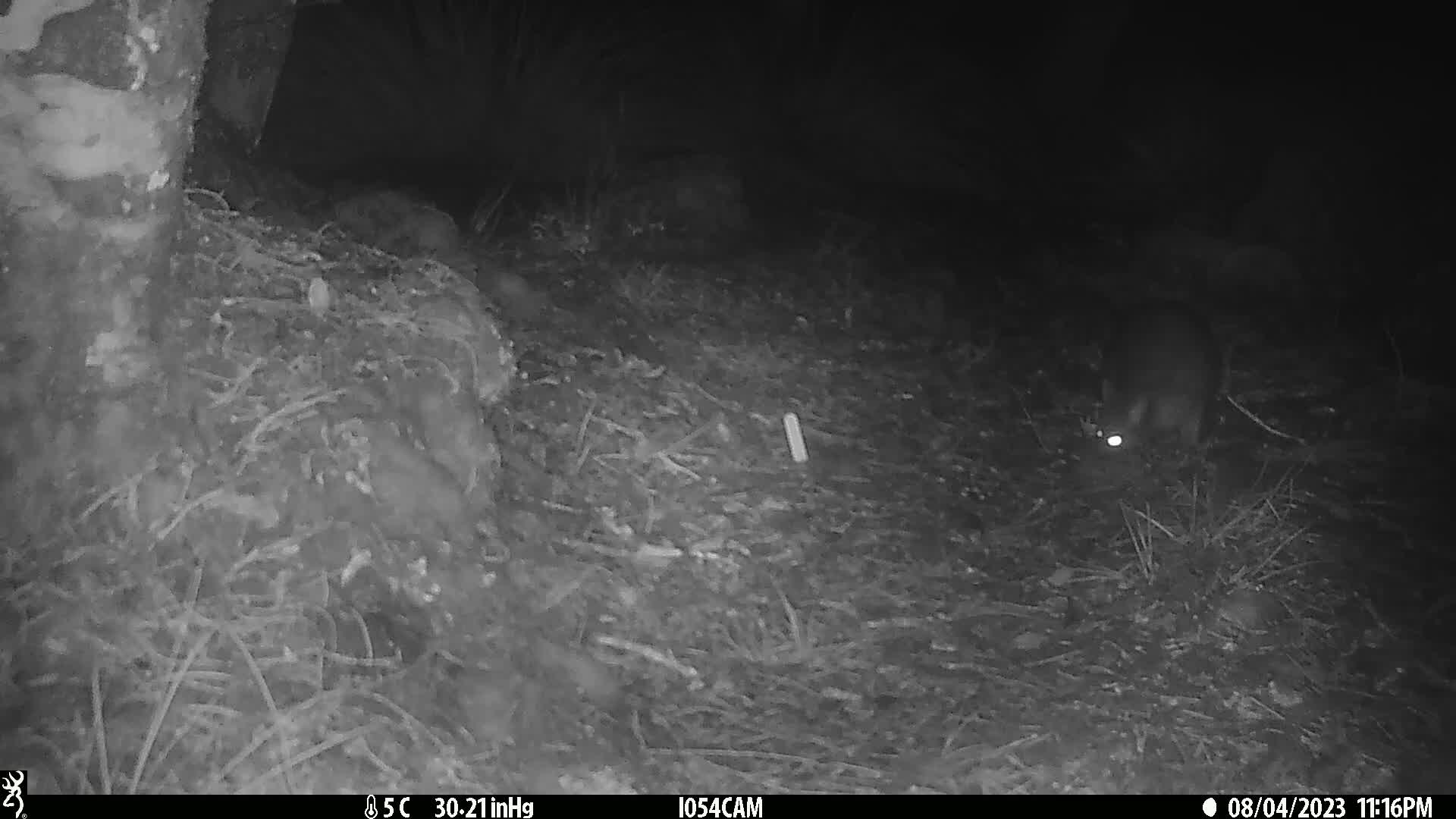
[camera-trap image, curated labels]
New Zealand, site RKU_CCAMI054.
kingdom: Animalia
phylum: Chordata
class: Mammalia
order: Diprotodontia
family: Phalangeridae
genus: Trichosurus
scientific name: Trichosurus vulpecula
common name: common brushtail possum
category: possum